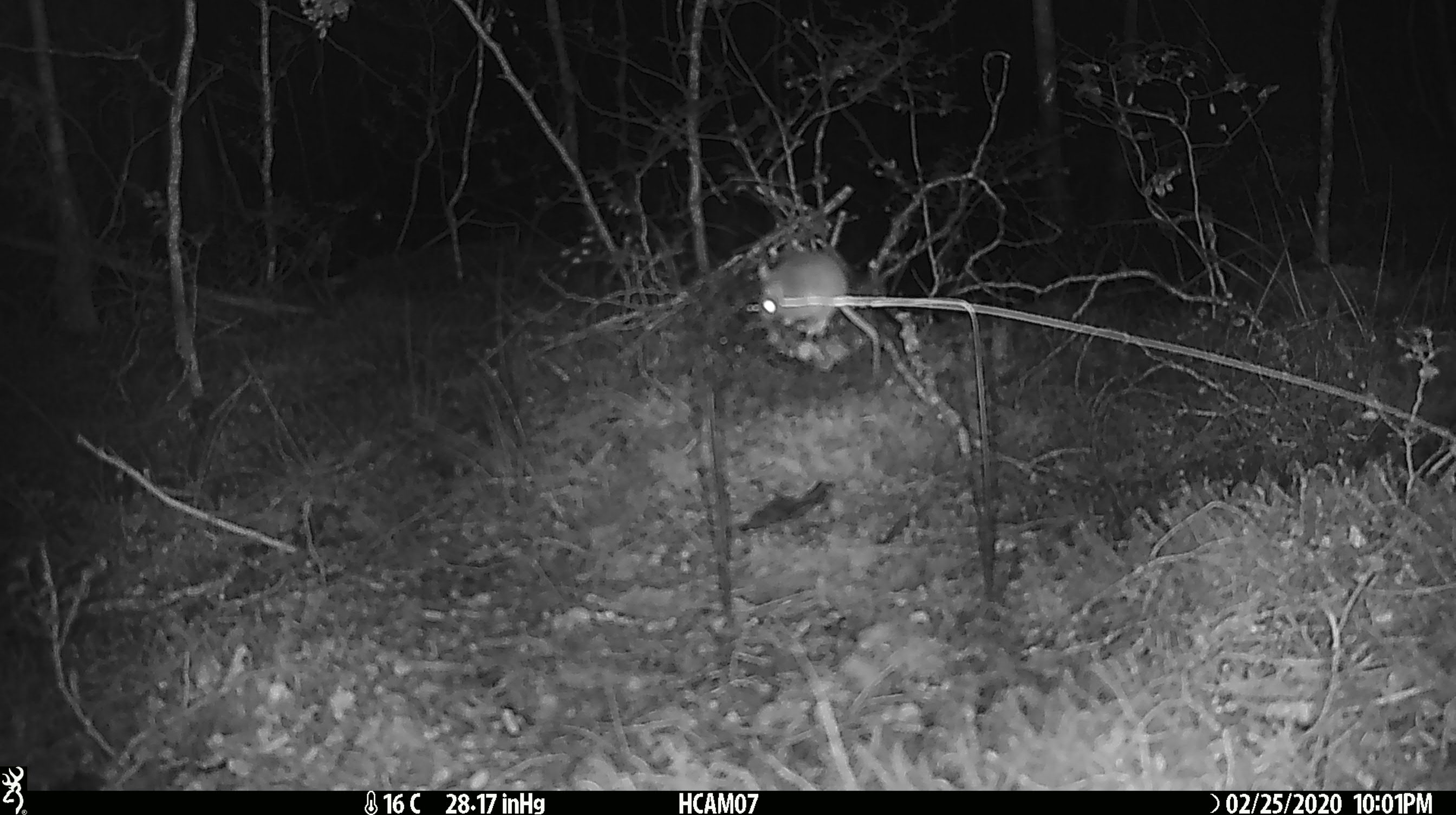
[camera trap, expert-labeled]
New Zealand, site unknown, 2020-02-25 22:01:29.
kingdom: Animalia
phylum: Chordata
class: Mammalia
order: Rodentia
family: Muridae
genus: Mus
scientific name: Mus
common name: mouse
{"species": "mouse (Mus)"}